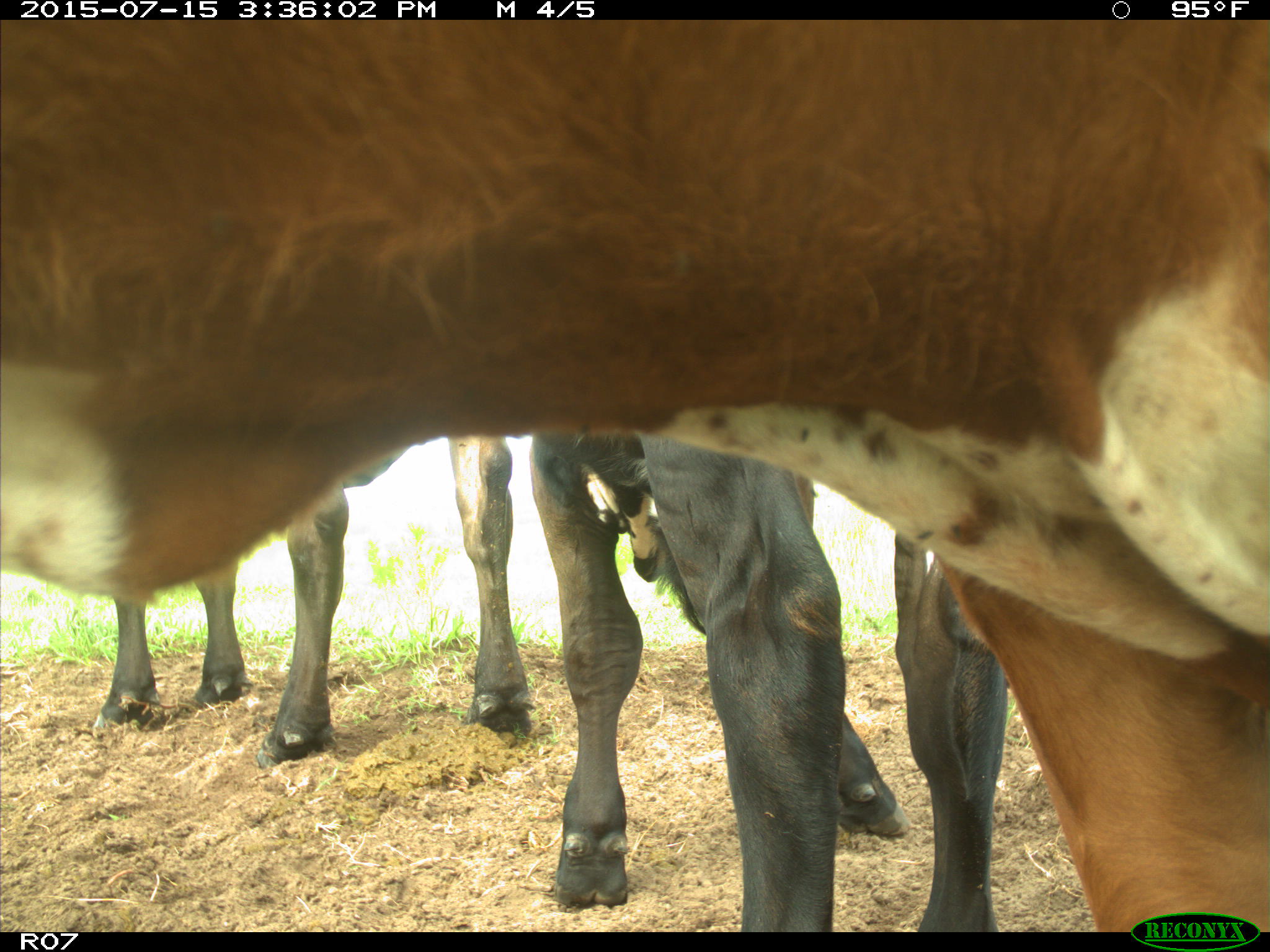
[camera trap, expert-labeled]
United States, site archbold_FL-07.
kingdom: Animalia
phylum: Chordata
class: Mammalia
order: Artiodactyla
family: Bovidae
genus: Bos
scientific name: Bos taurus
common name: domestic cow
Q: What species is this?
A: Bos taurus (domestic cow).